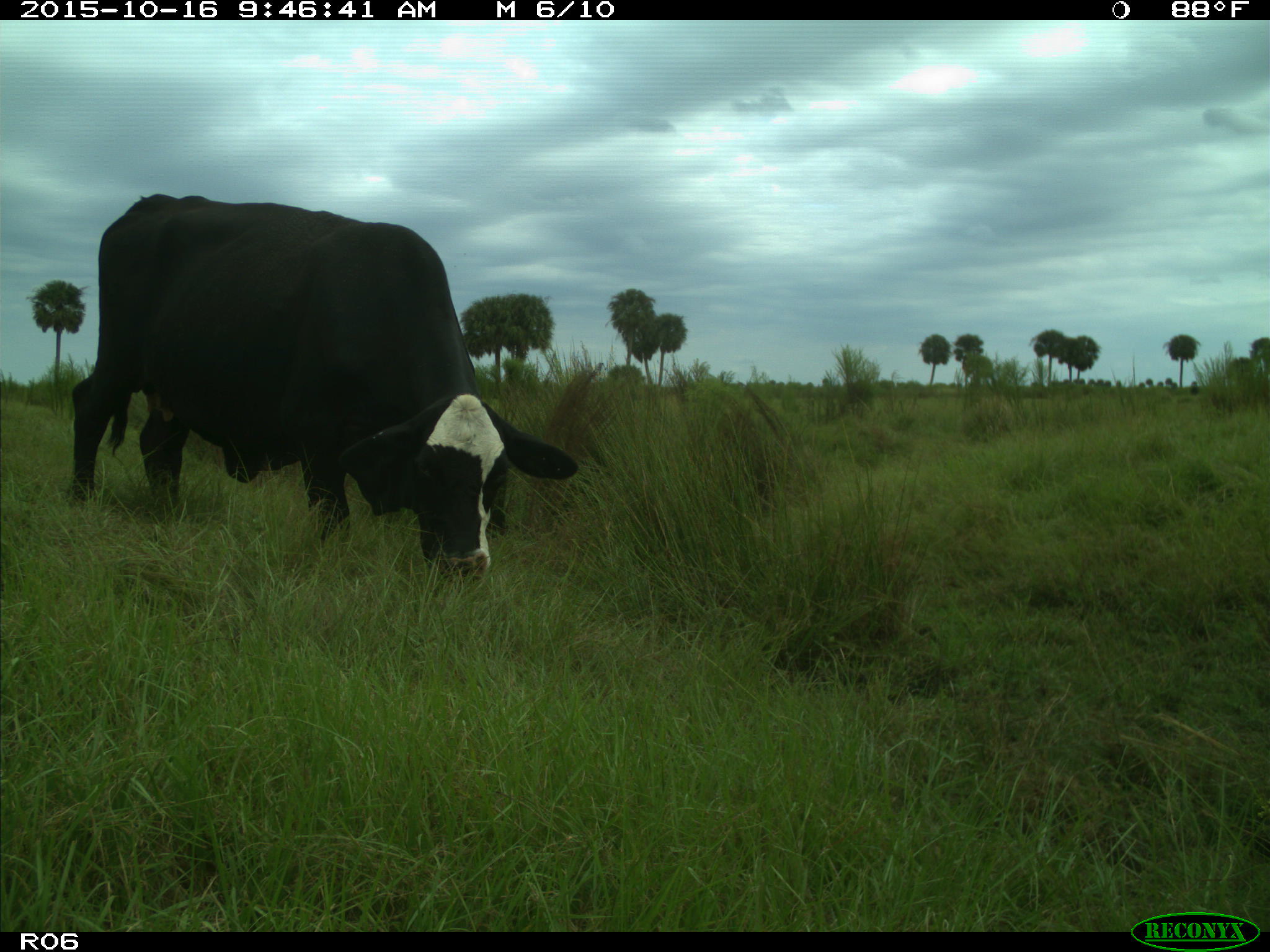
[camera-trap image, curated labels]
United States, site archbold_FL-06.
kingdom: Animalia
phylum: Chordata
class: Mammalia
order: Artiodactyla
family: Bovidae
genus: Bos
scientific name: Bos taurus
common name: domestic cow